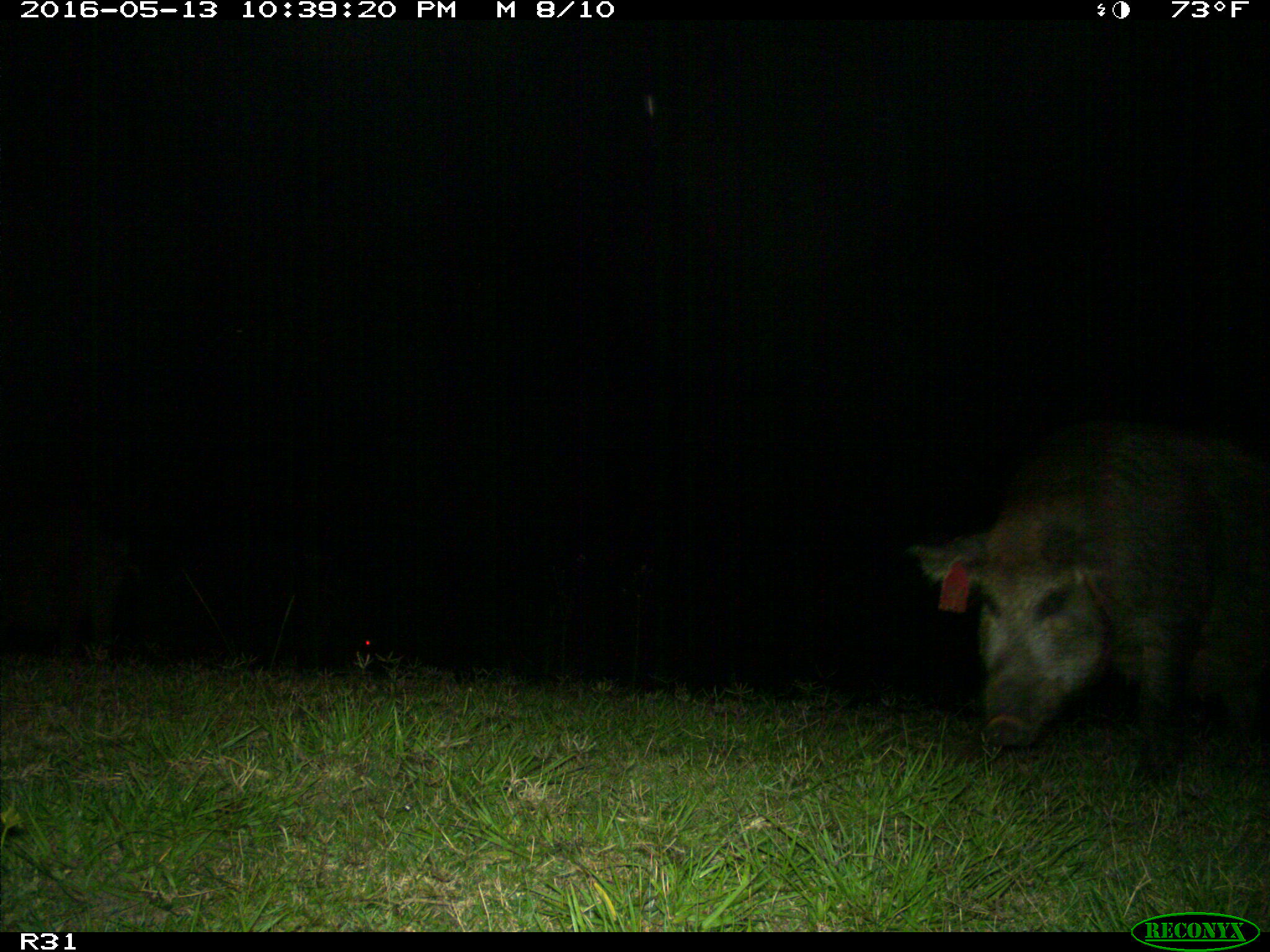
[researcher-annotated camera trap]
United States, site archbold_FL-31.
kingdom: Animalia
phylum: Chordata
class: Mammalia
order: Artiodactyla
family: Suidae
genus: Sus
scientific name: Sus scrofa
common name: wild boar